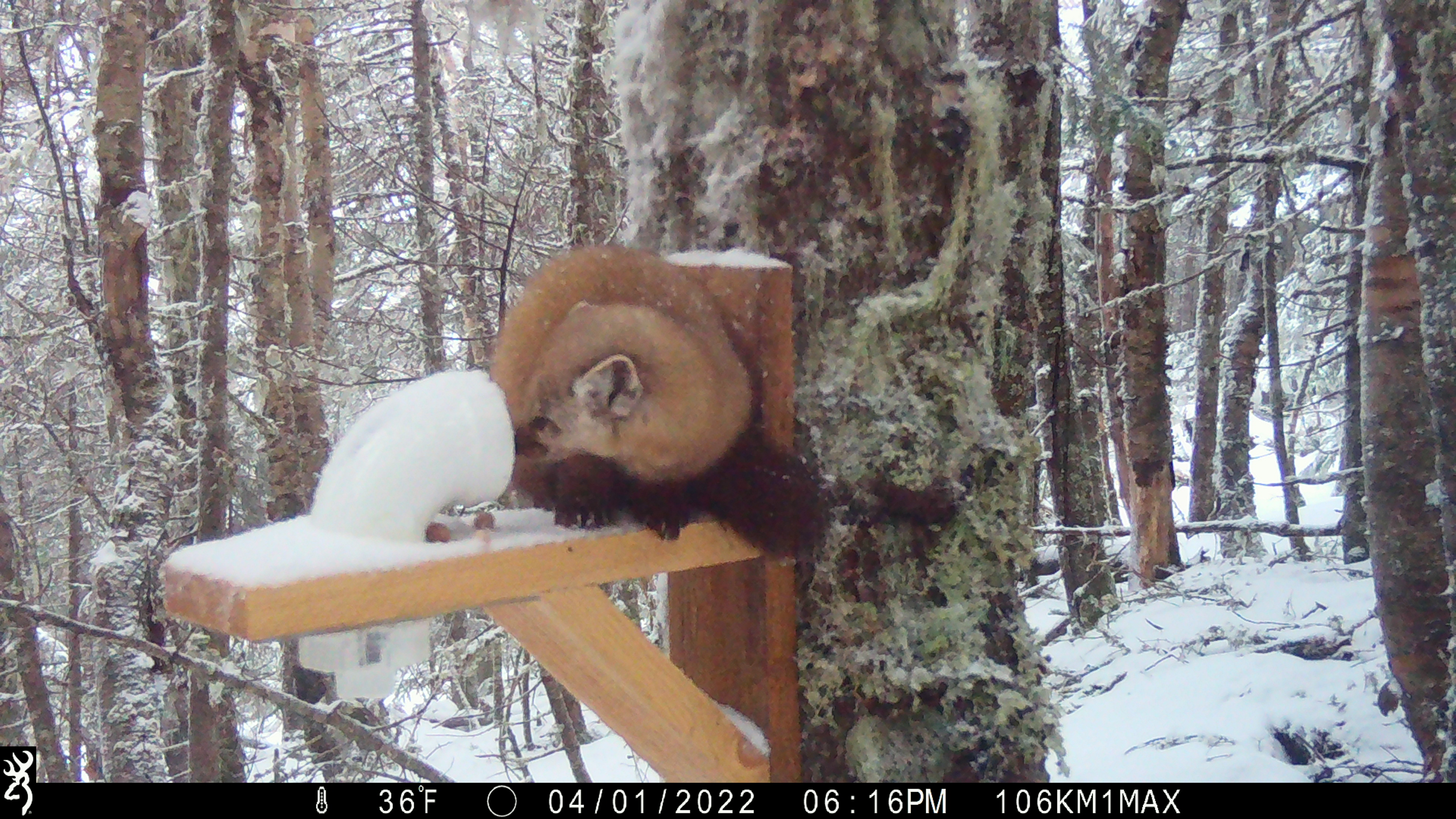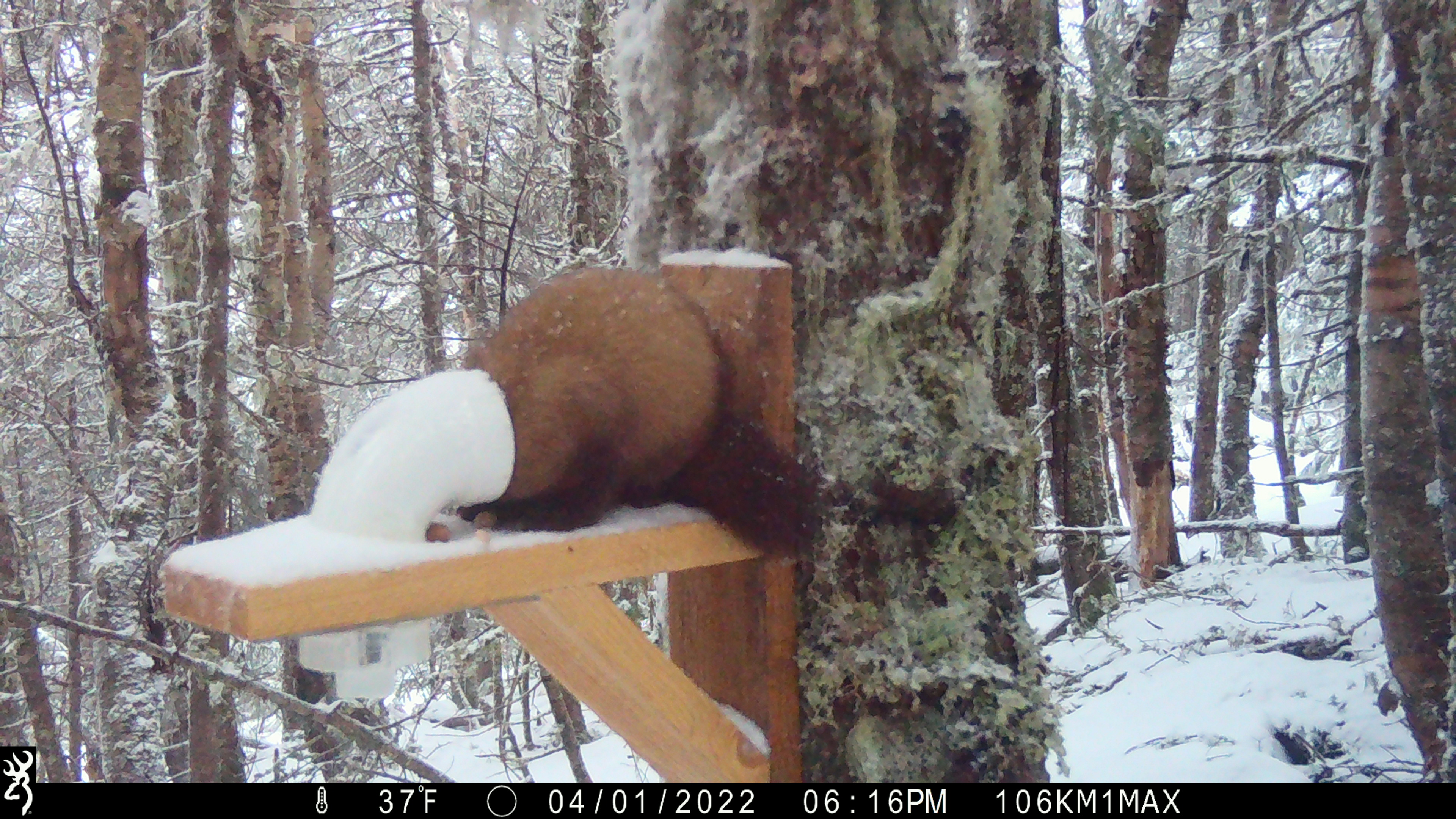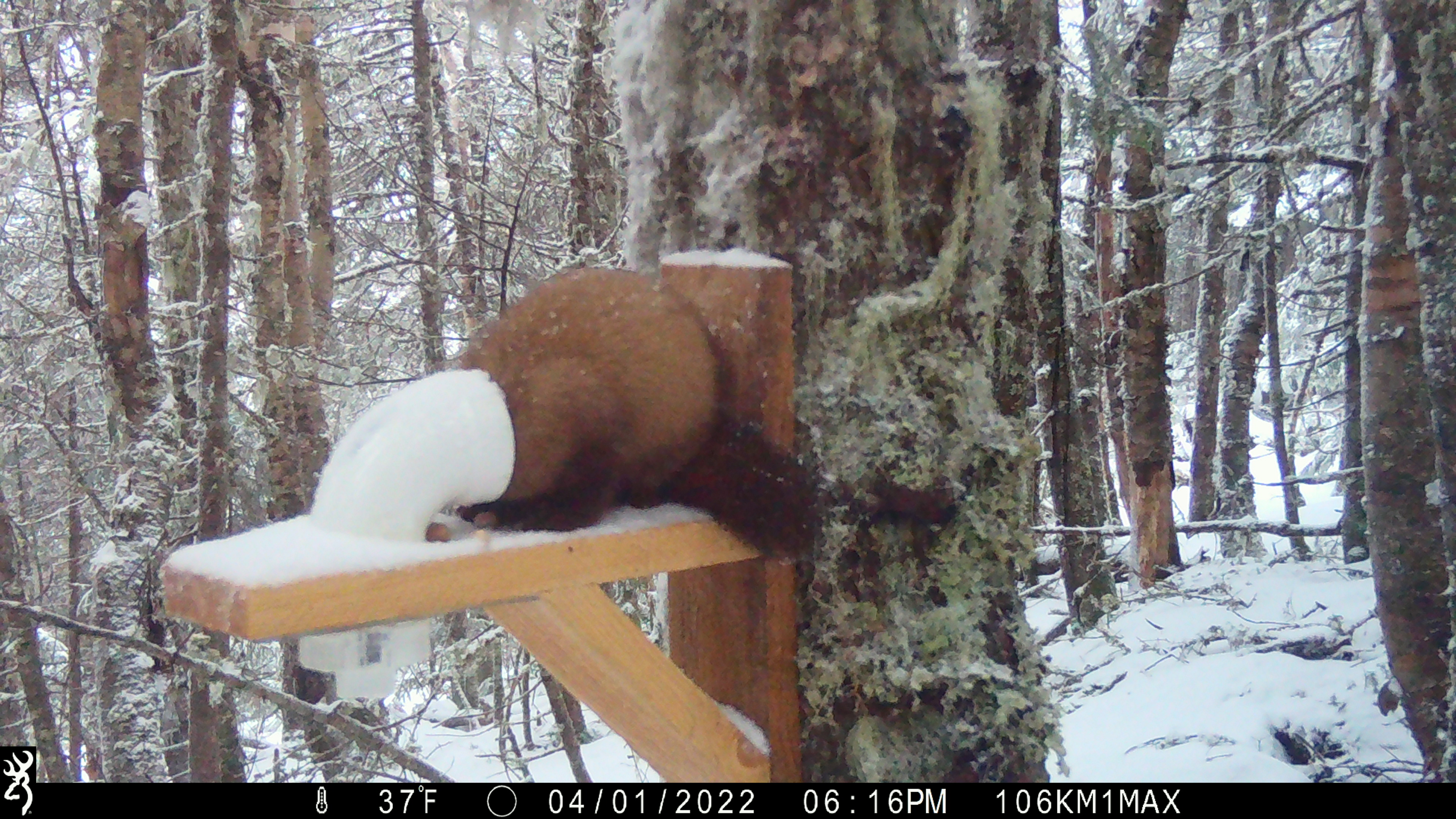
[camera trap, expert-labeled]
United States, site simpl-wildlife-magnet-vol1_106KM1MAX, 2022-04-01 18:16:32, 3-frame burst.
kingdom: Animalia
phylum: Chordata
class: Mammalia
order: Carnivora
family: Mustelidae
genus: Martes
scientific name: Martes americana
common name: american marten